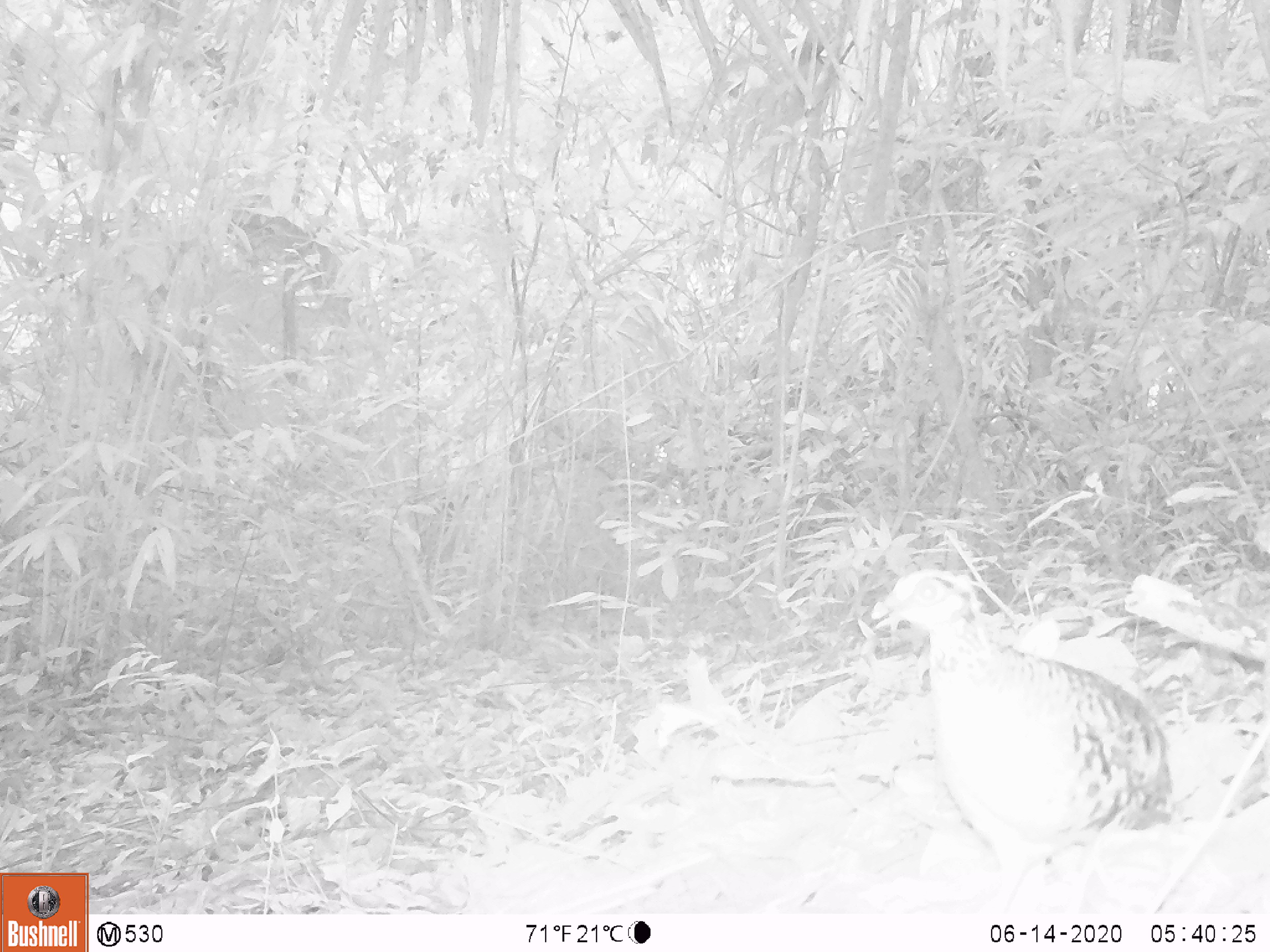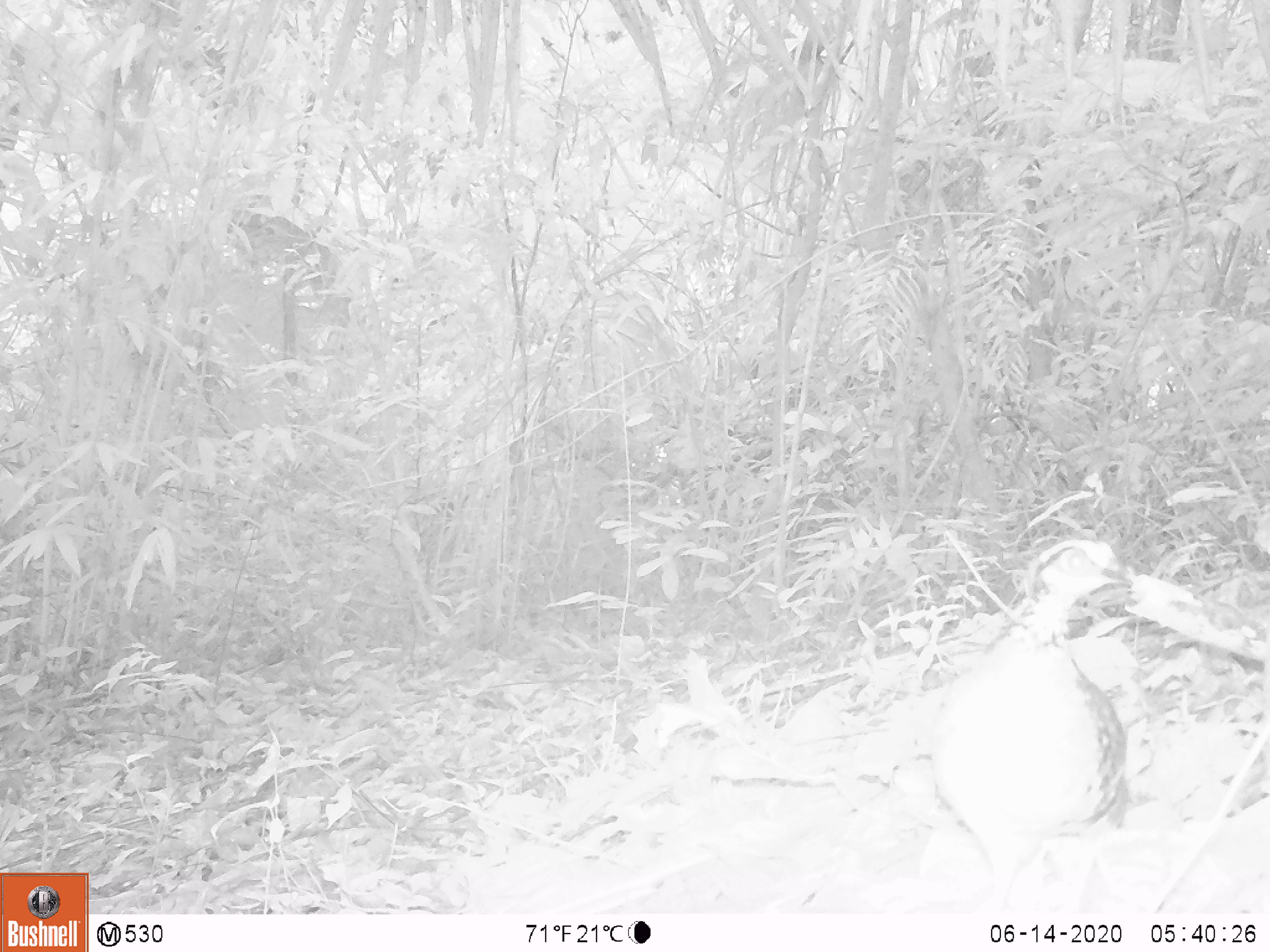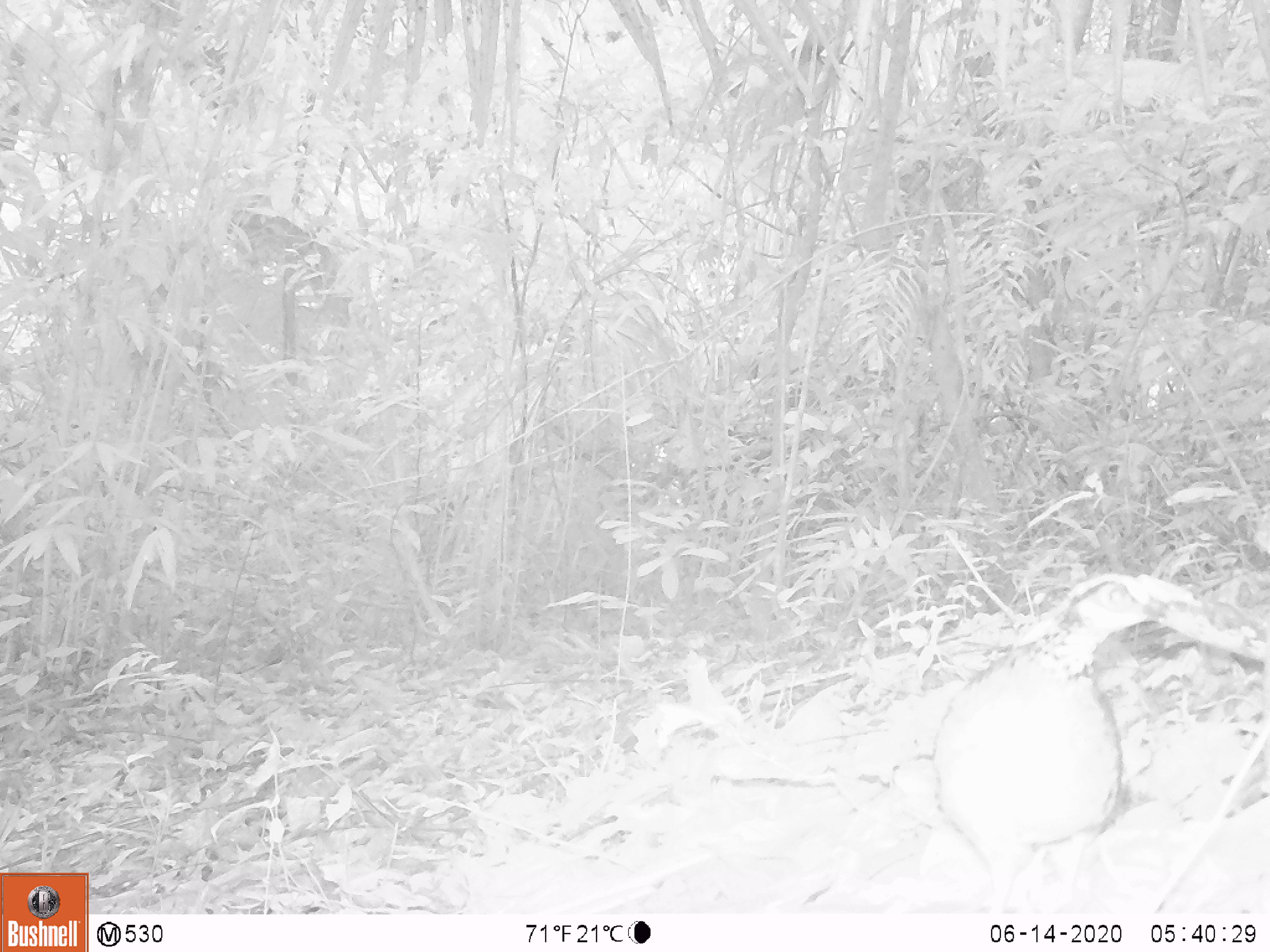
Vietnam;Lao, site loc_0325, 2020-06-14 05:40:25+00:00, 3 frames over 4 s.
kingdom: Animalia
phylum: Chordata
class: Aves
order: Galliformes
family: Phasianidae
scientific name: Phasianidae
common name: partridge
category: unidentified partridge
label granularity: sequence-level